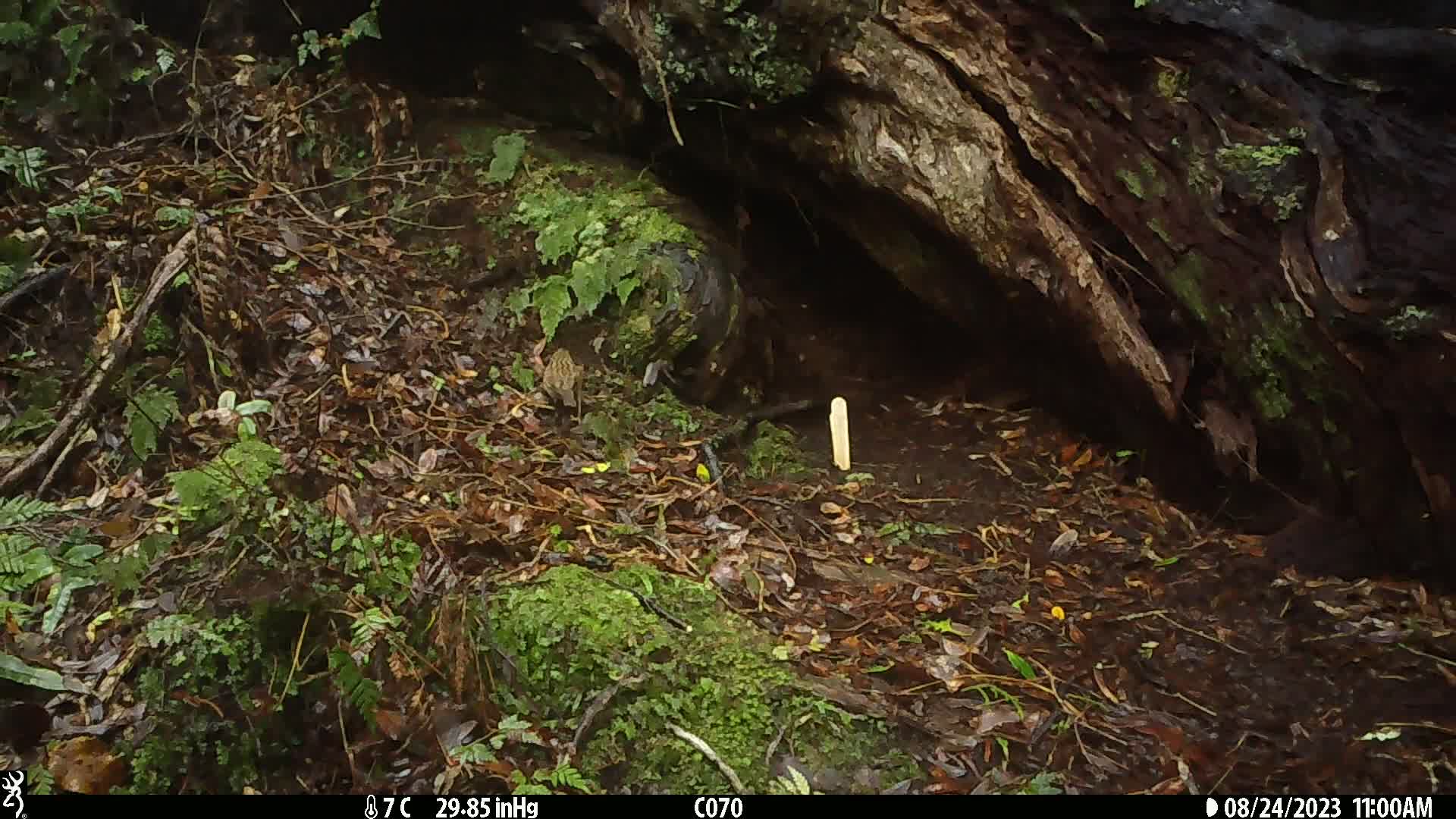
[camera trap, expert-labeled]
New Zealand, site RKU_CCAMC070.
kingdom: Animalia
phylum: Chordata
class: Aves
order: Passeriformes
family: Prunellidae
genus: Prunella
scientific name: Prunella modularis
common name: dunnock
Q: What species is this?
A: Dunnock (Prunella modularis).